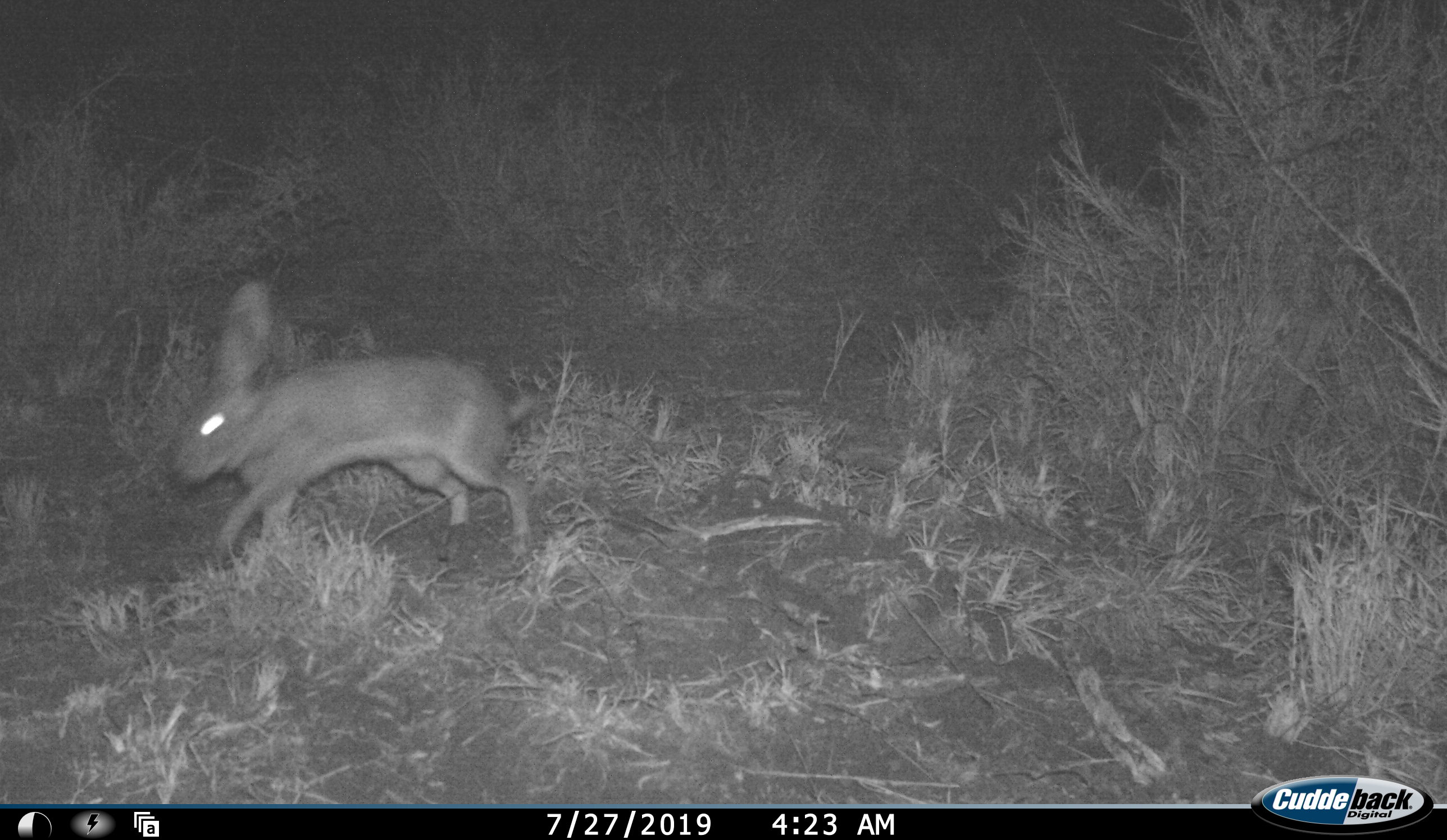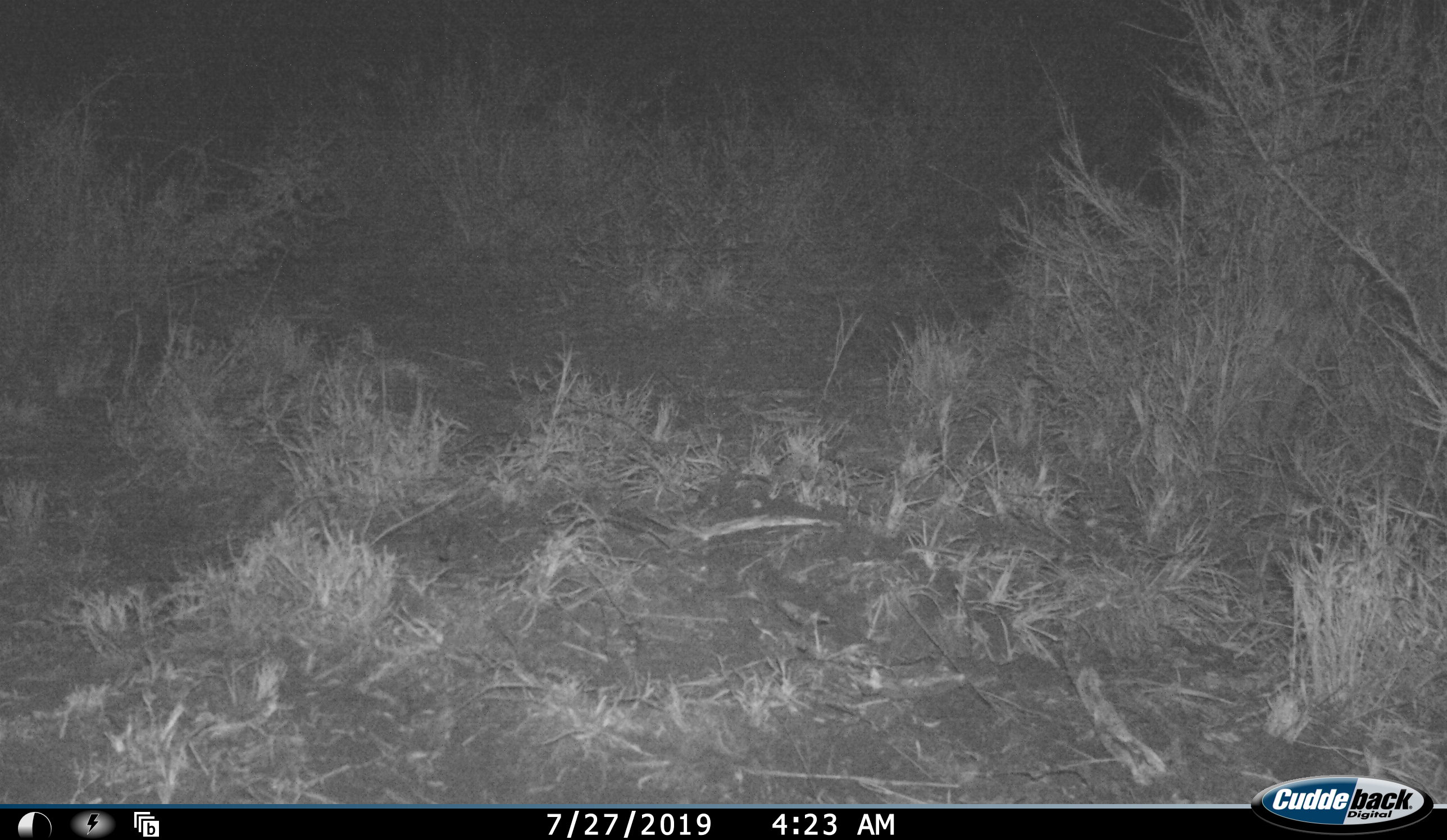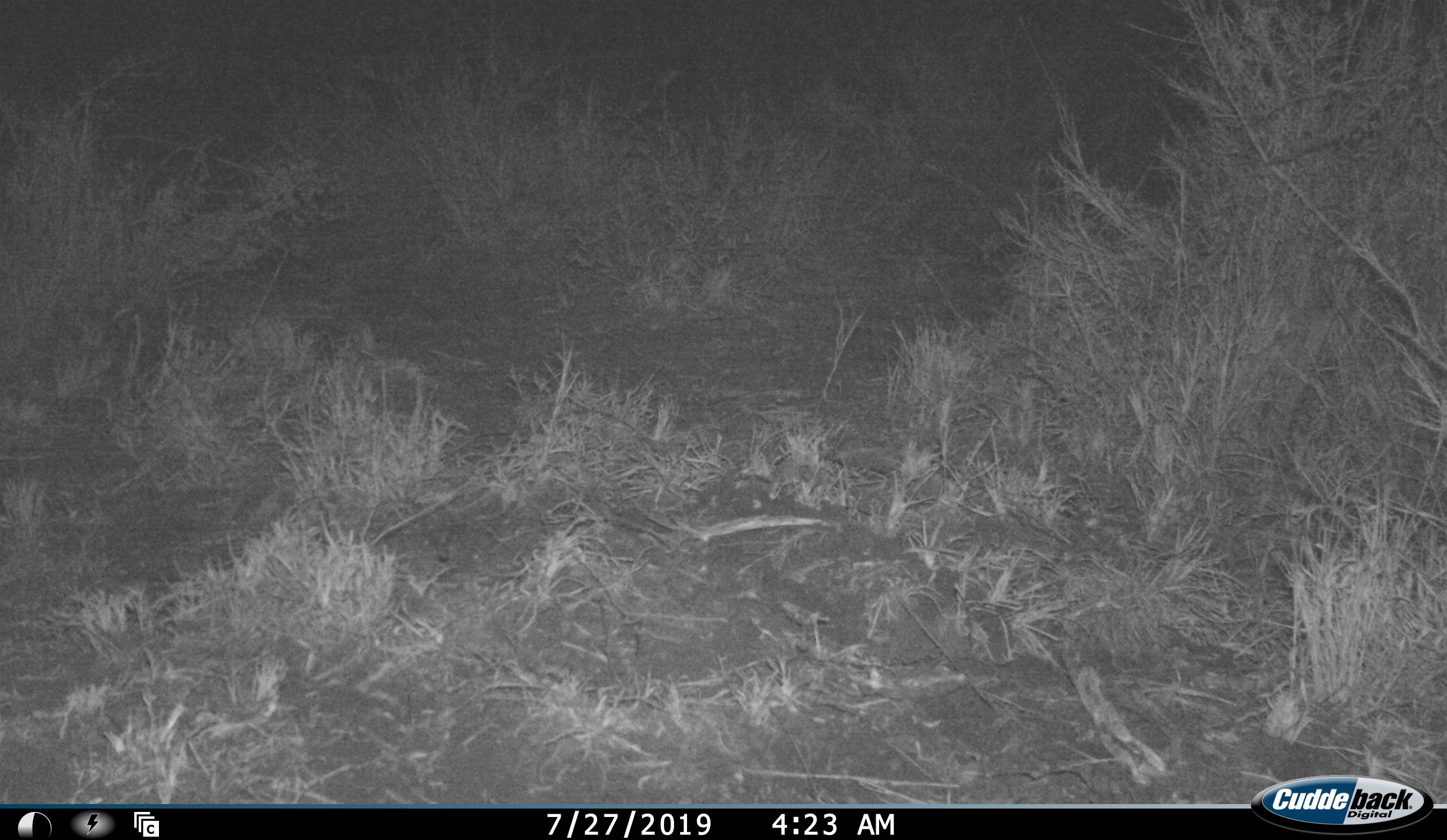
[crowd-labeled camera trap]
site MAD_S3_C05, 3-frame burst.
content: unidentified animal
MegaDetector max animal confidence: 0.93